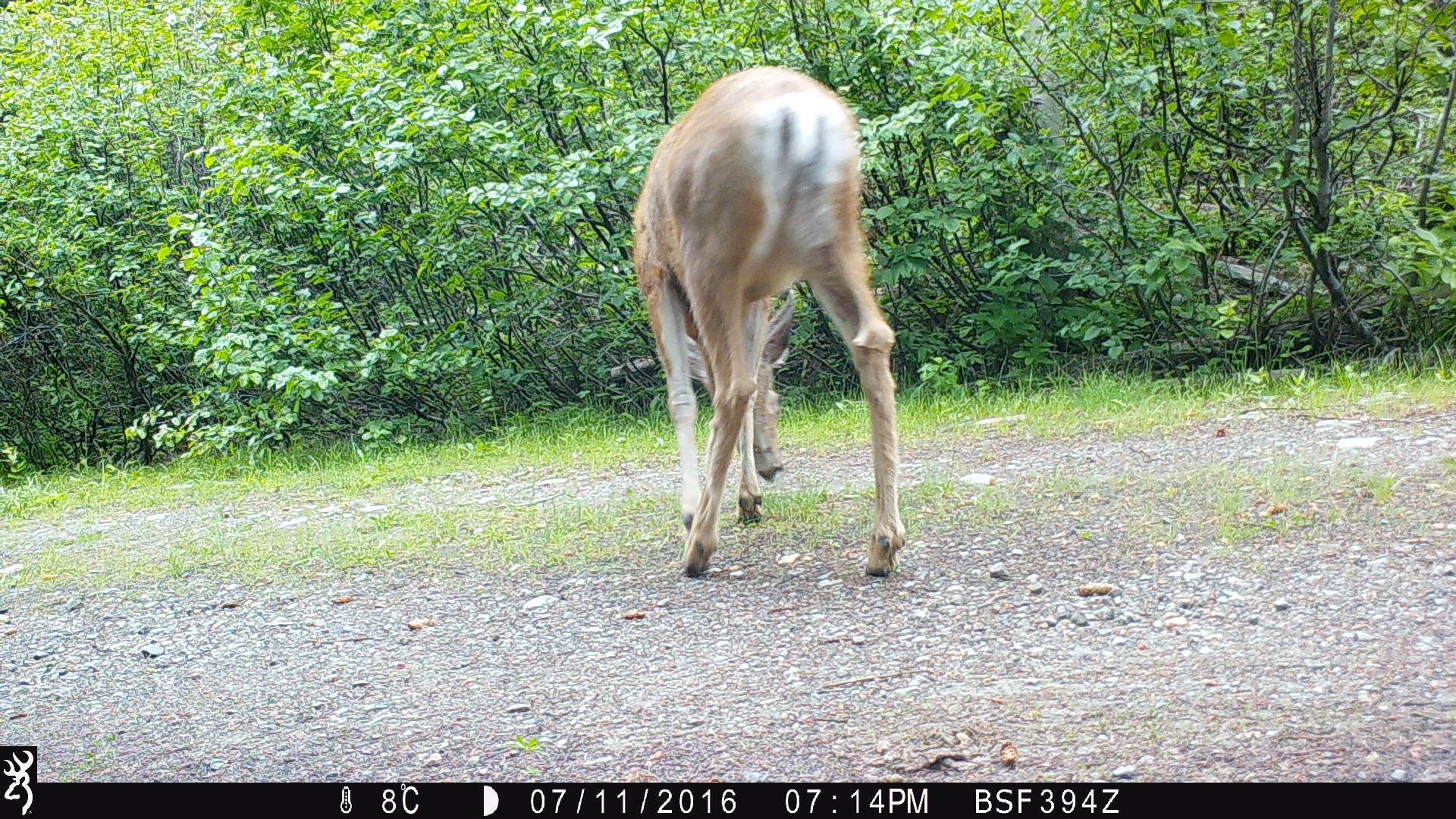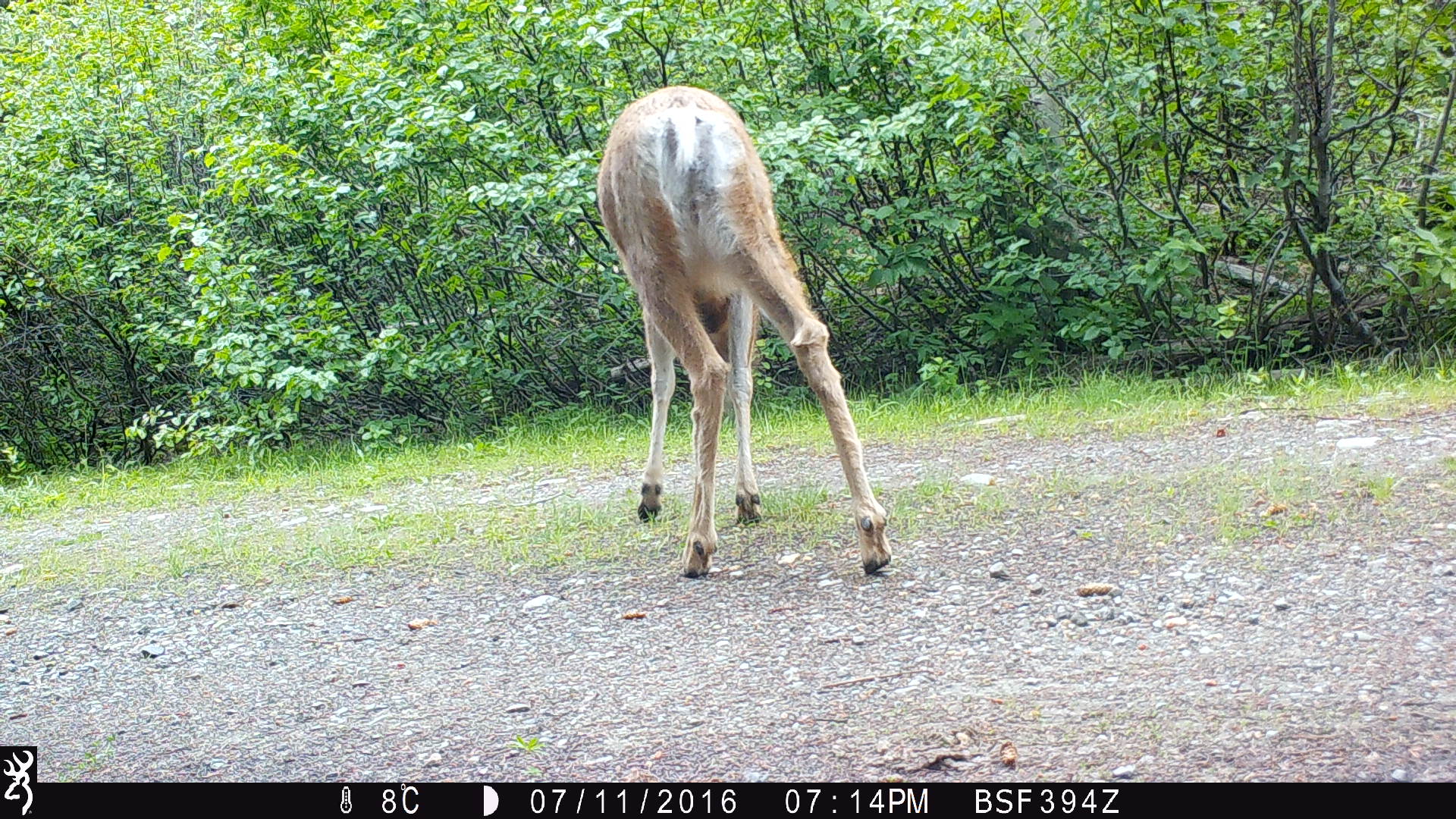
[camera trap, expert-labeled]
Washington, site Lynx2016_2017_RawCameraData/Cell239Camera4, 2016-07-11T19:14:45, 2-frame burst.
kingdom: Animalia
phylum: Chordata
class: Mammalia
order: Artiodactyla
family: Cervidae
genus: Odocoileus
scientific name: Odocoileus hemionus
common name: mule deer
Odocoileus hemionus (mule deer). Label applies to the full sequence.